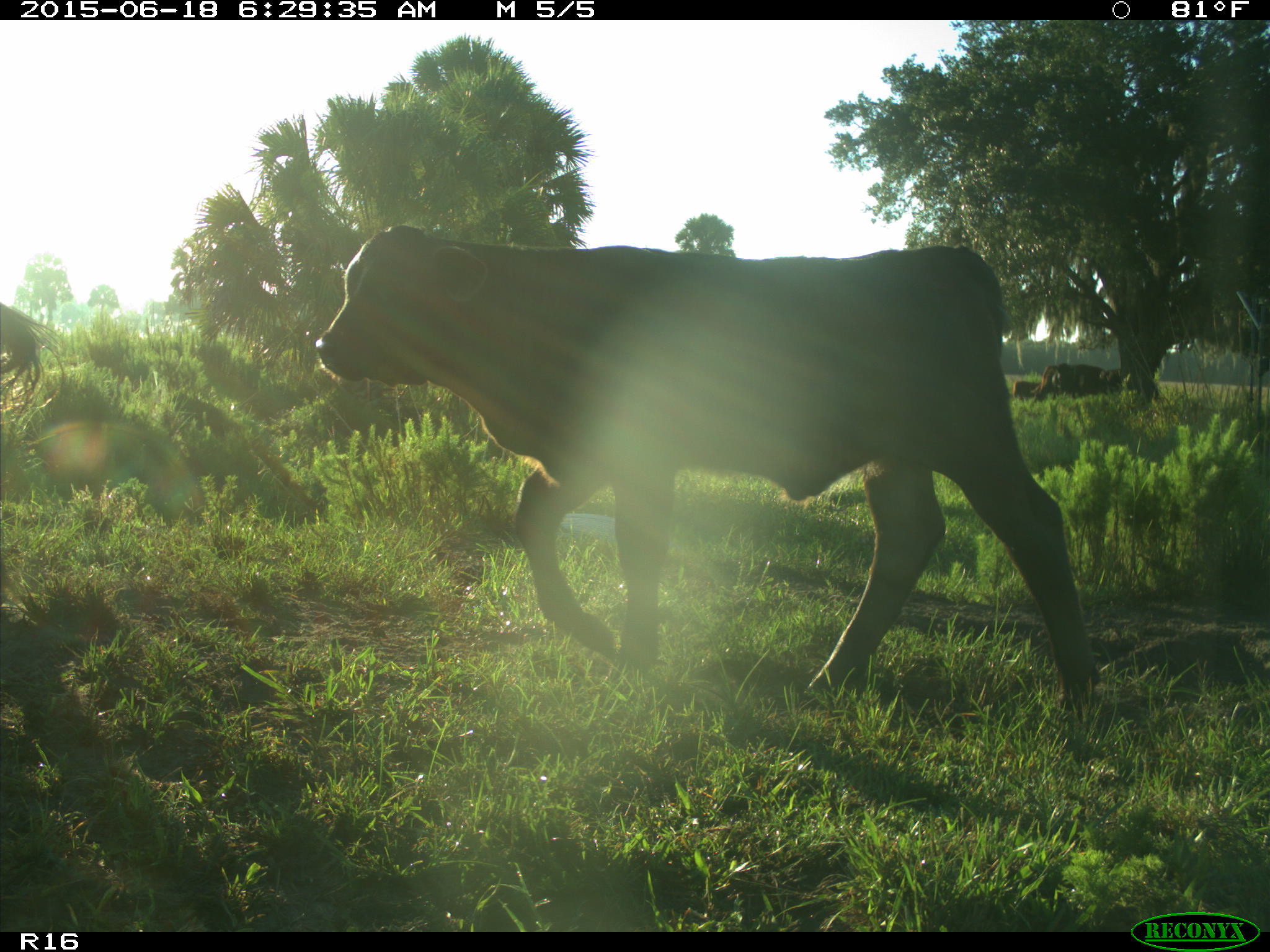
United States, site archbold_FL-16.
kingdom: Animalia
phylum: Chordata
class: Mammalia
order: Artiodactyla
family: Bovidae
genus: Bos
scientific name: Bos taurus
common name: domestic cow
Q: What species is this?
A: Bos taurus (domestic cow).